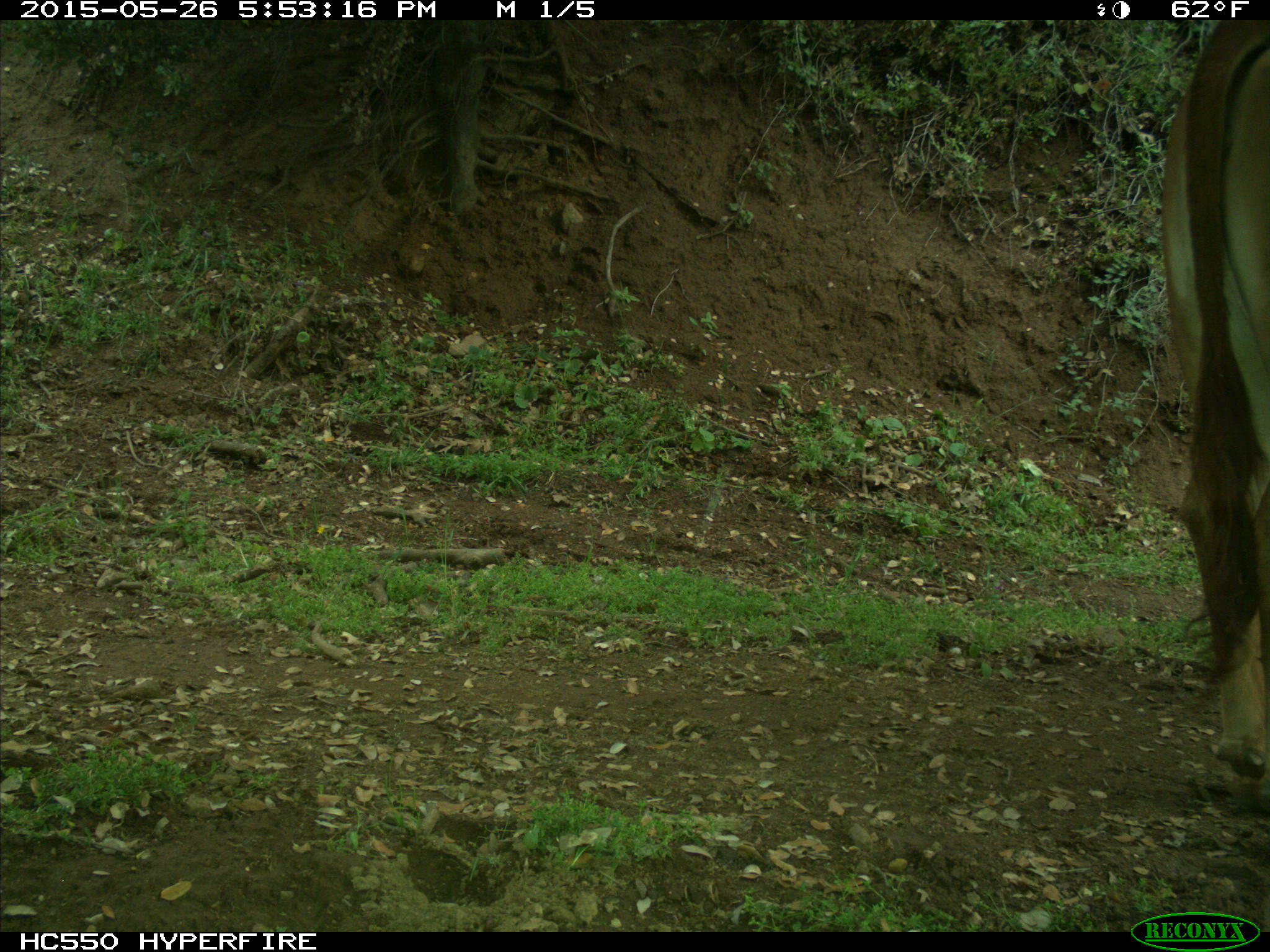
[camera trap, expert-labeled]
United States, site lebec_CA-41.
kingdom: Animalia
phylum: Chordata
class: Mammalia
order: Artiodactyla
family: Bovidae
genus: Bos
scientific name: Bos taurus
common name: domestic cow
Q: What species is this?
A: Bos taurus (domestic cow).